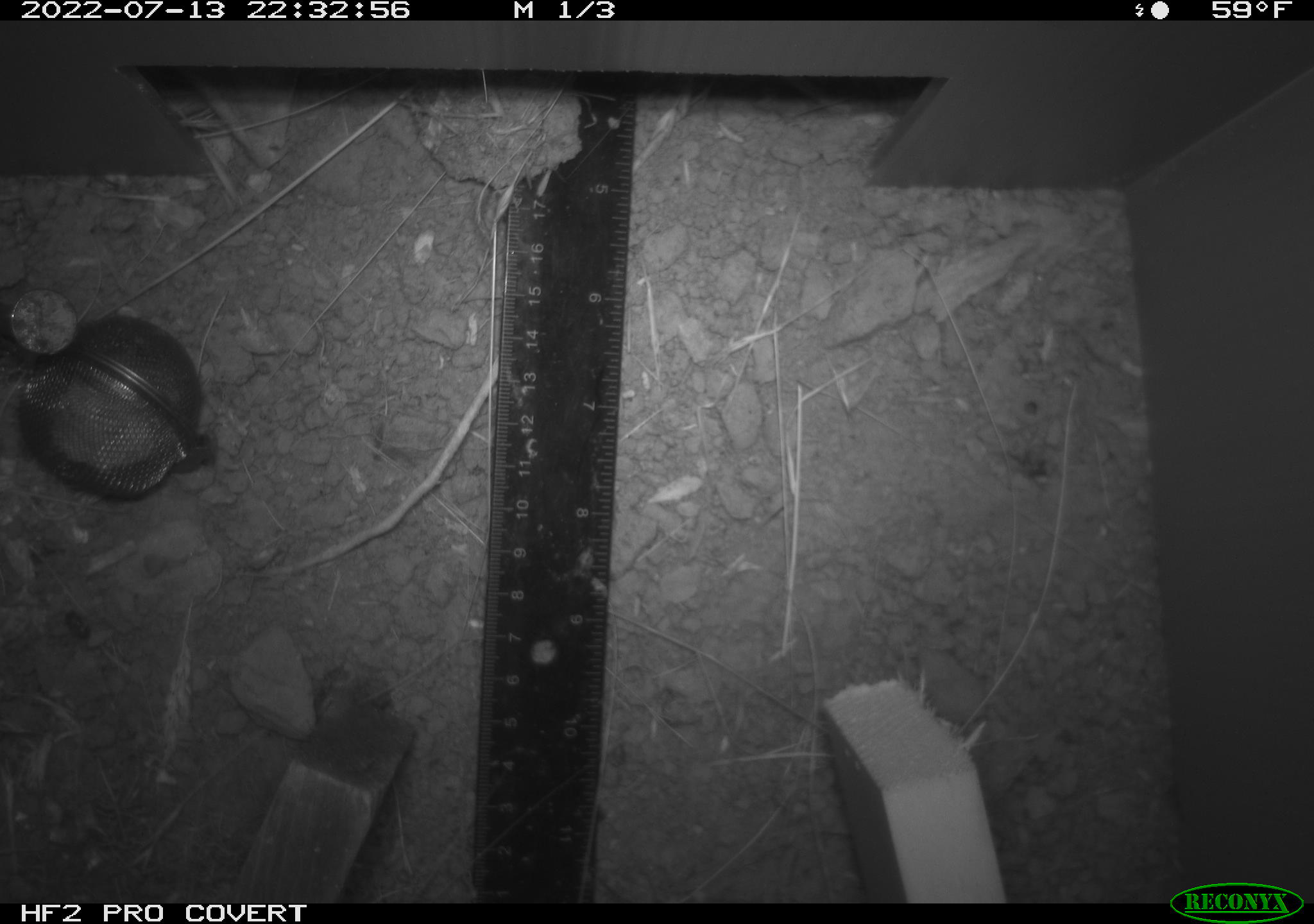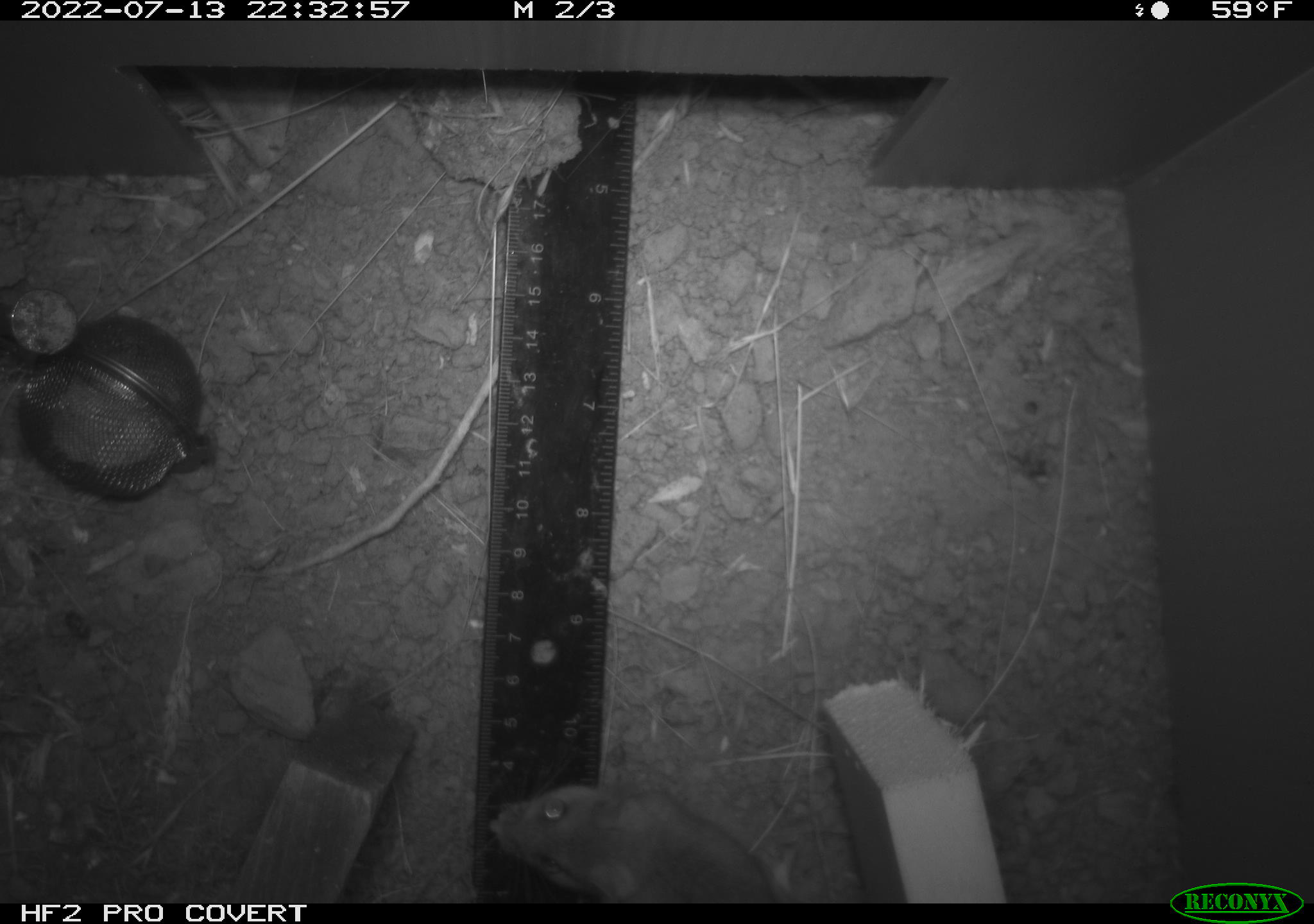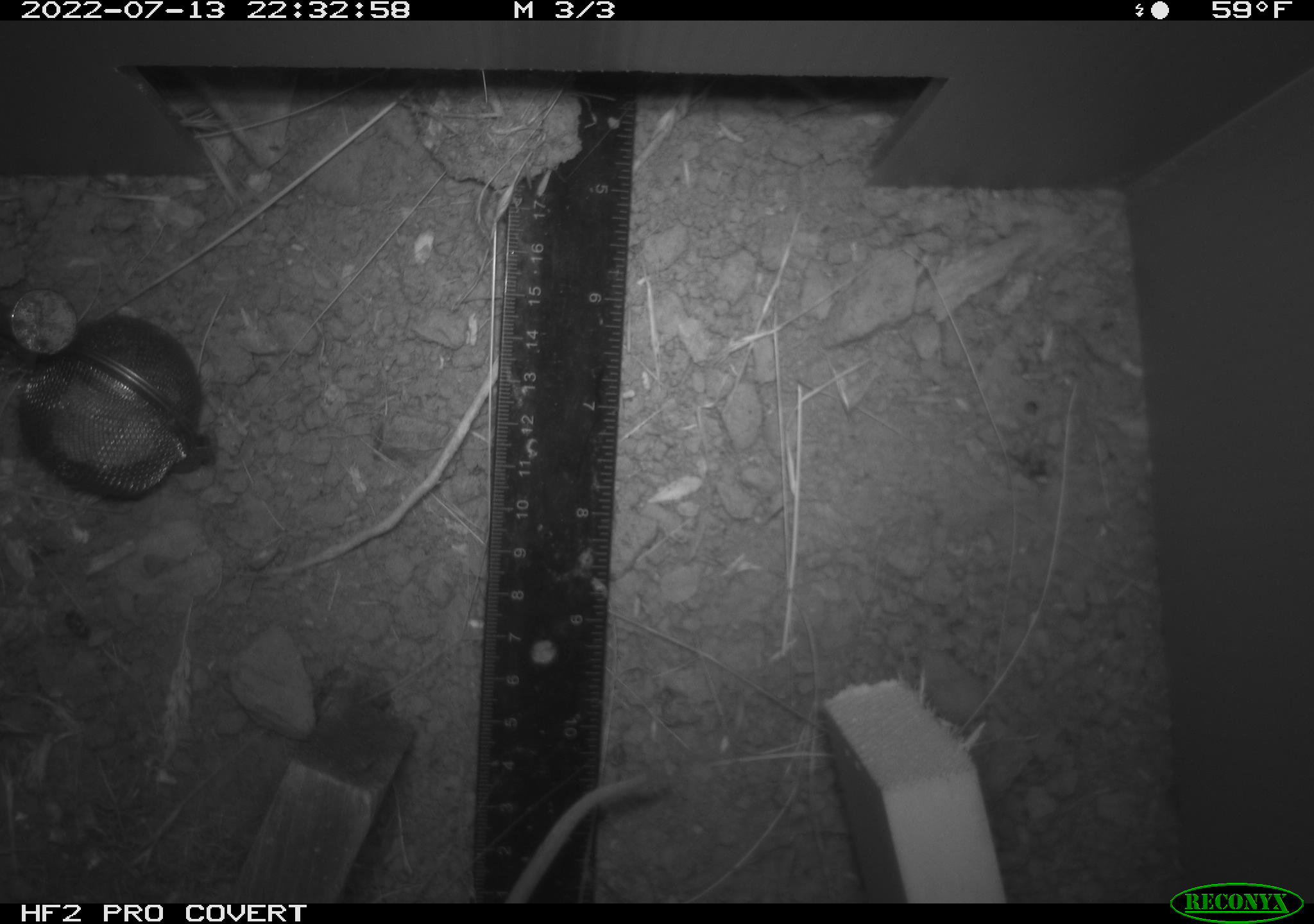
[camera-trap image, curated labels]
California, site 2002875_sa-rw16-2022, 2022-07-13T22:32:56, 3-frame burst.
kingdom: Animalia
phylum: Chordata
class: Mammalia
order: Rodentia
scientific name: Rodentia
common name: mouse species